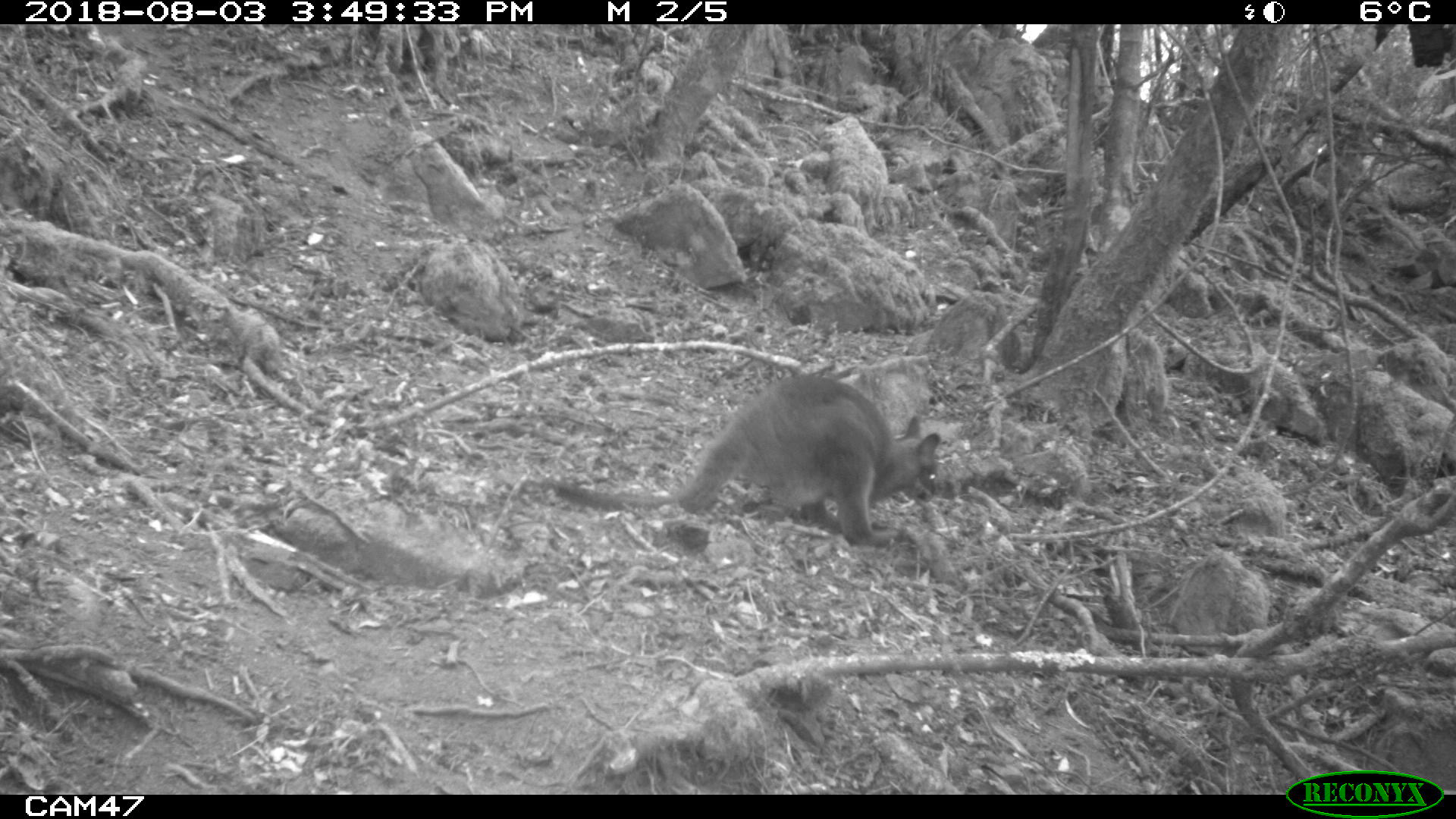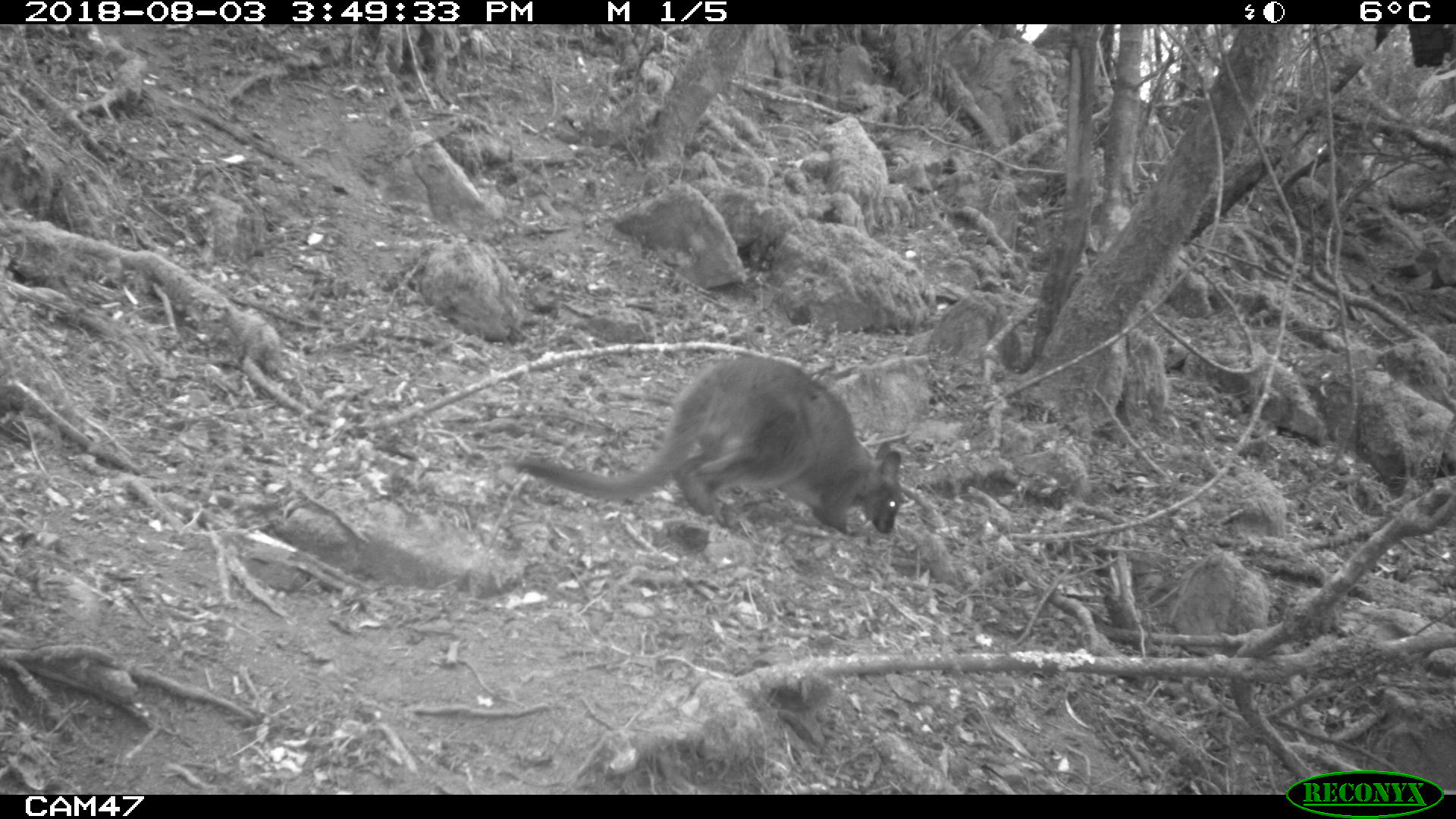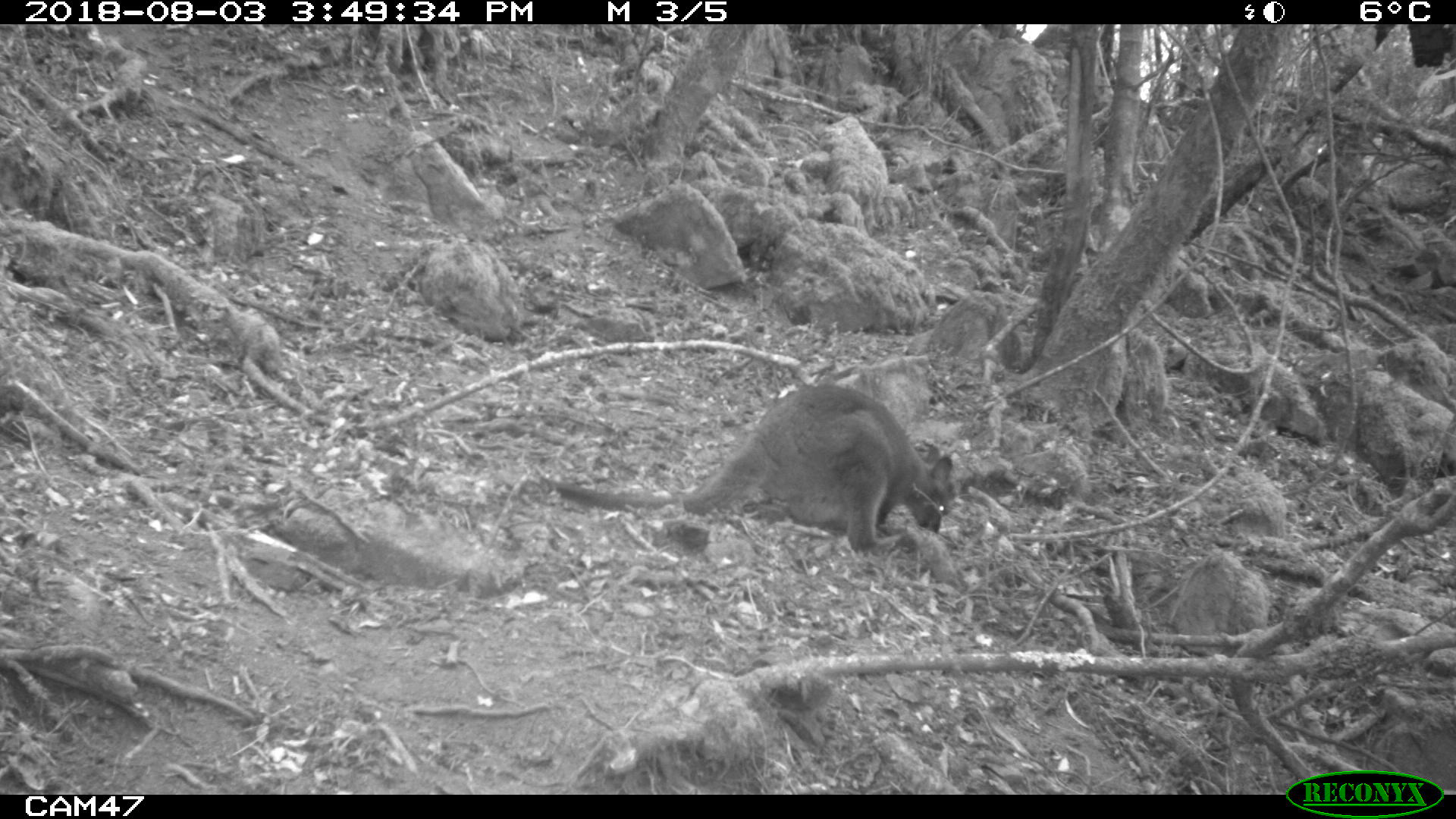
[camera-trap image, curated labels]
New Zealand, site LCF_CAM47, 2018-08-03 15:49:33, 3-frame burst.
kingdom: Animalia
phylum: Chordata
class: Mammalia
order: Diprotodontia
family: Macropodidae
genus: Notamacropus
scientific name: Notamacropus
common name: wallaby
Wallaby (Notamacropus).